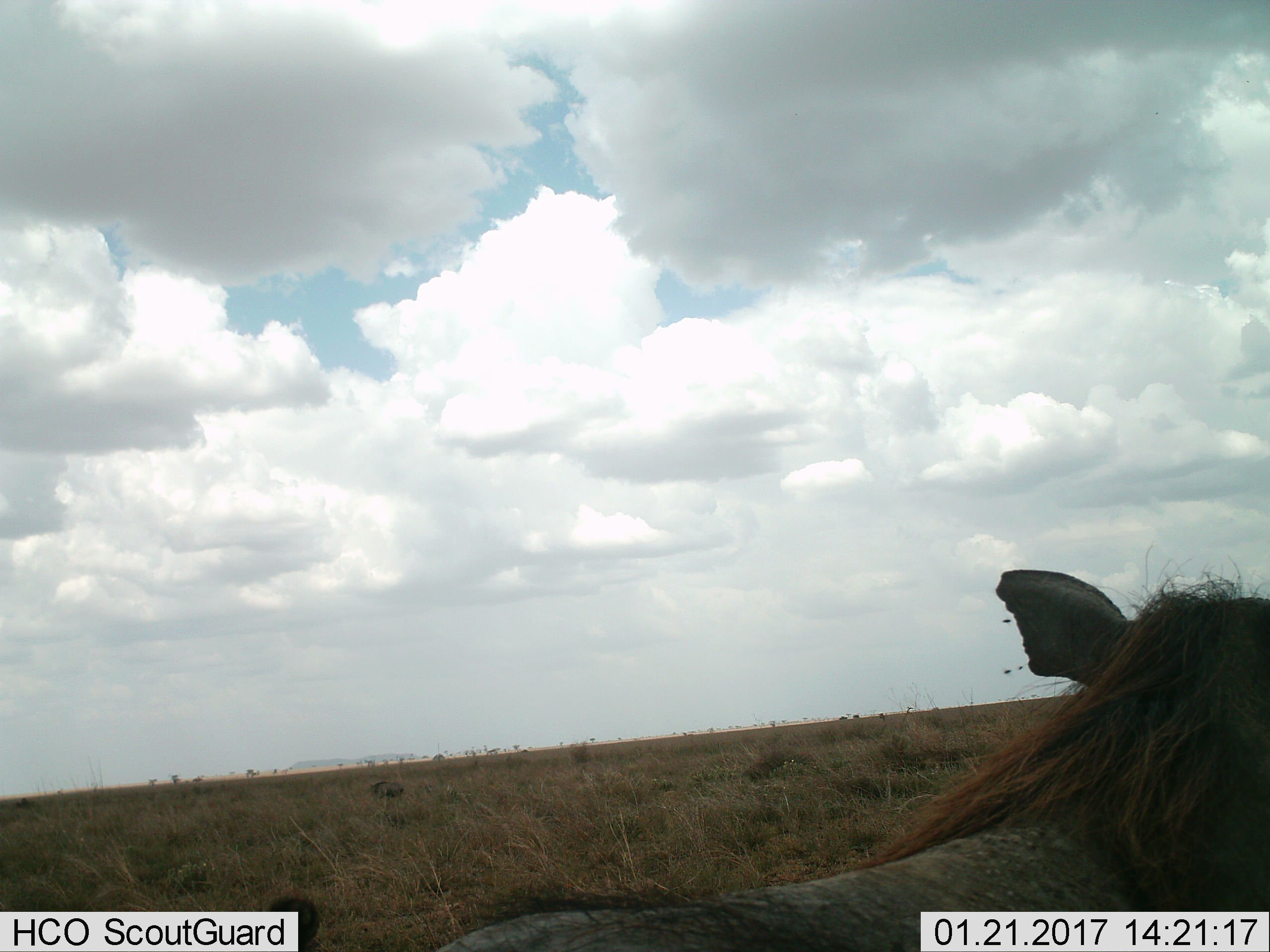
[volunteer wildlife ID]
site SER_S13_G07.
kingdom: Animalia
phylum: Chordata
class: Mammalia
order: Artiodactyla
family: Suidae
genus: Phacochoerus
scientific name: Phacochoerus africanus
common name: warthog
Warthog (Phacochoerus africanus), count 1. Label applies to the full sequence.